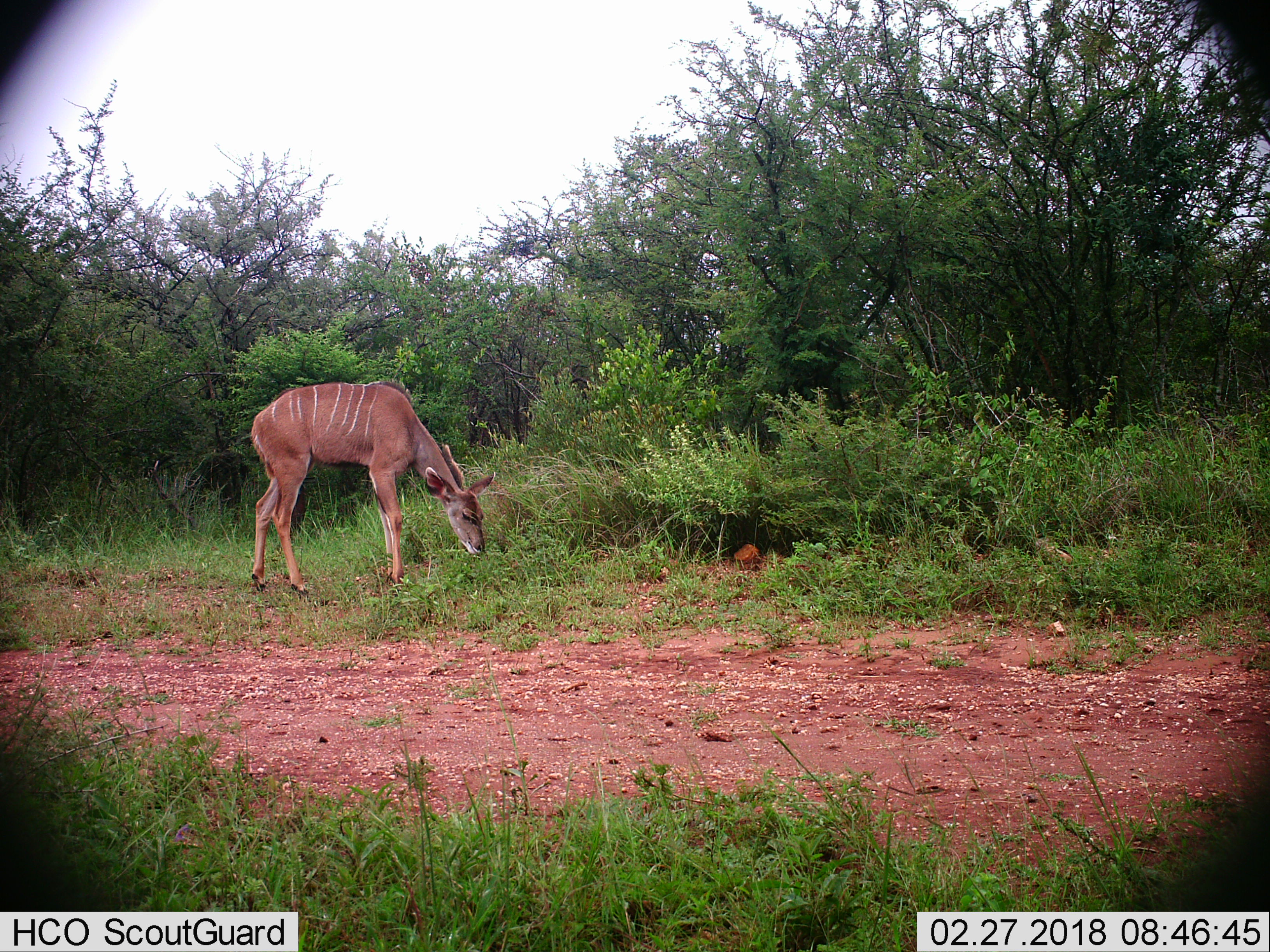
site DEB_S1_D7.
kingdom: Animalia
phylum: Chordata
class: Mammalia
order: Artiodactyla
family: Bovidae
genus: Tragelaphus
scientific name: Tragelaphus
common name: kudu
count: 1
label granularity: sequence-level